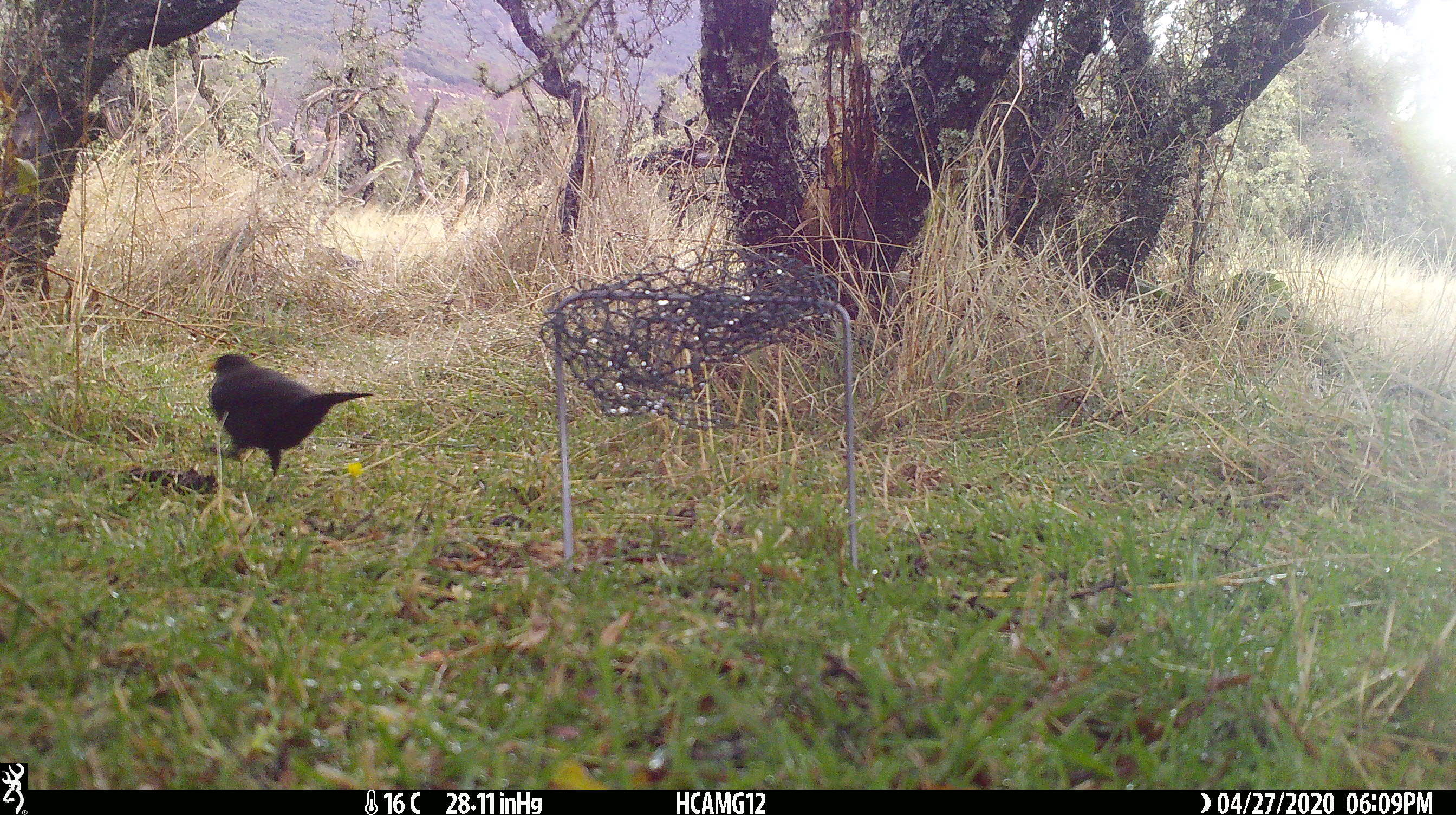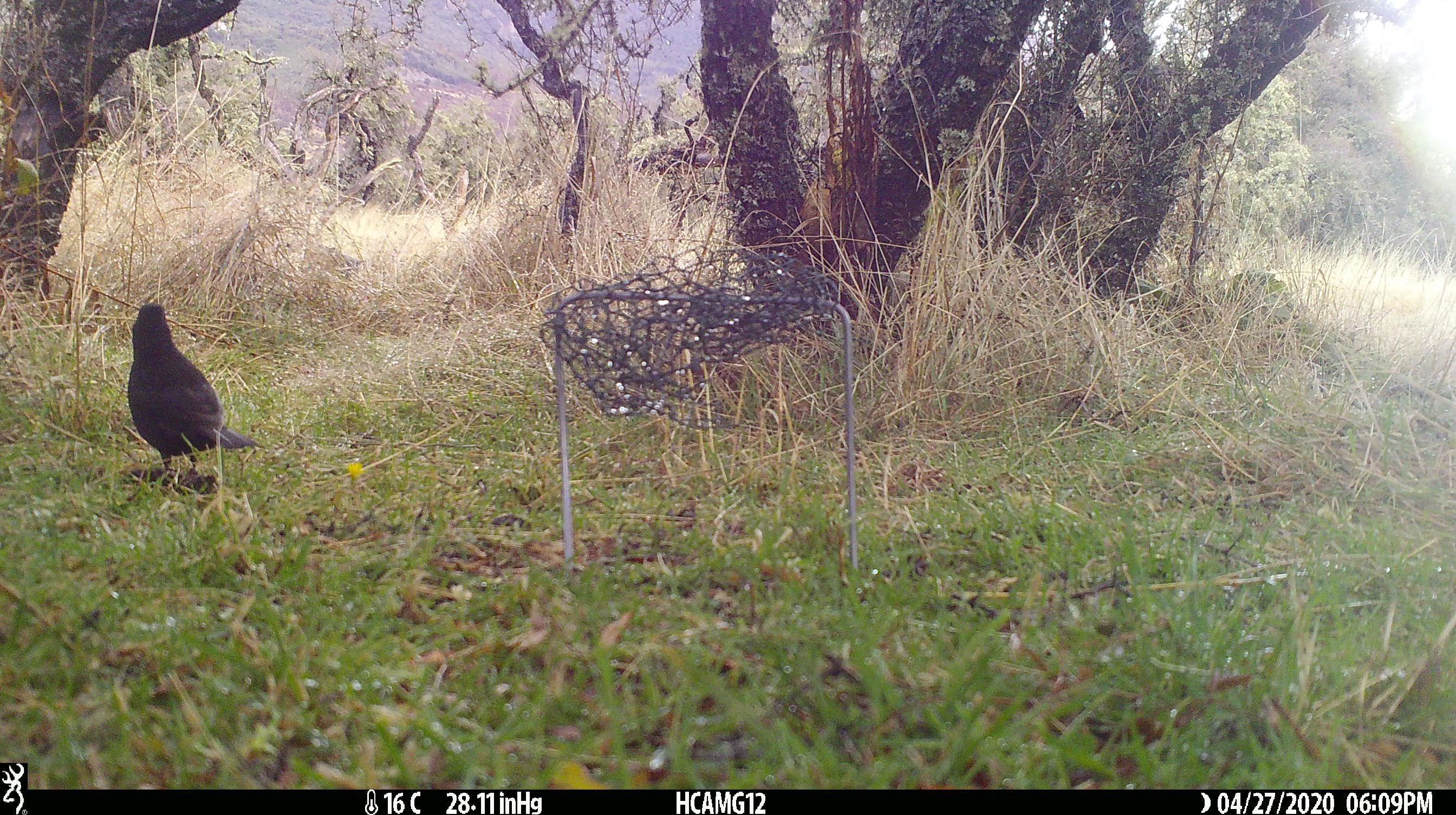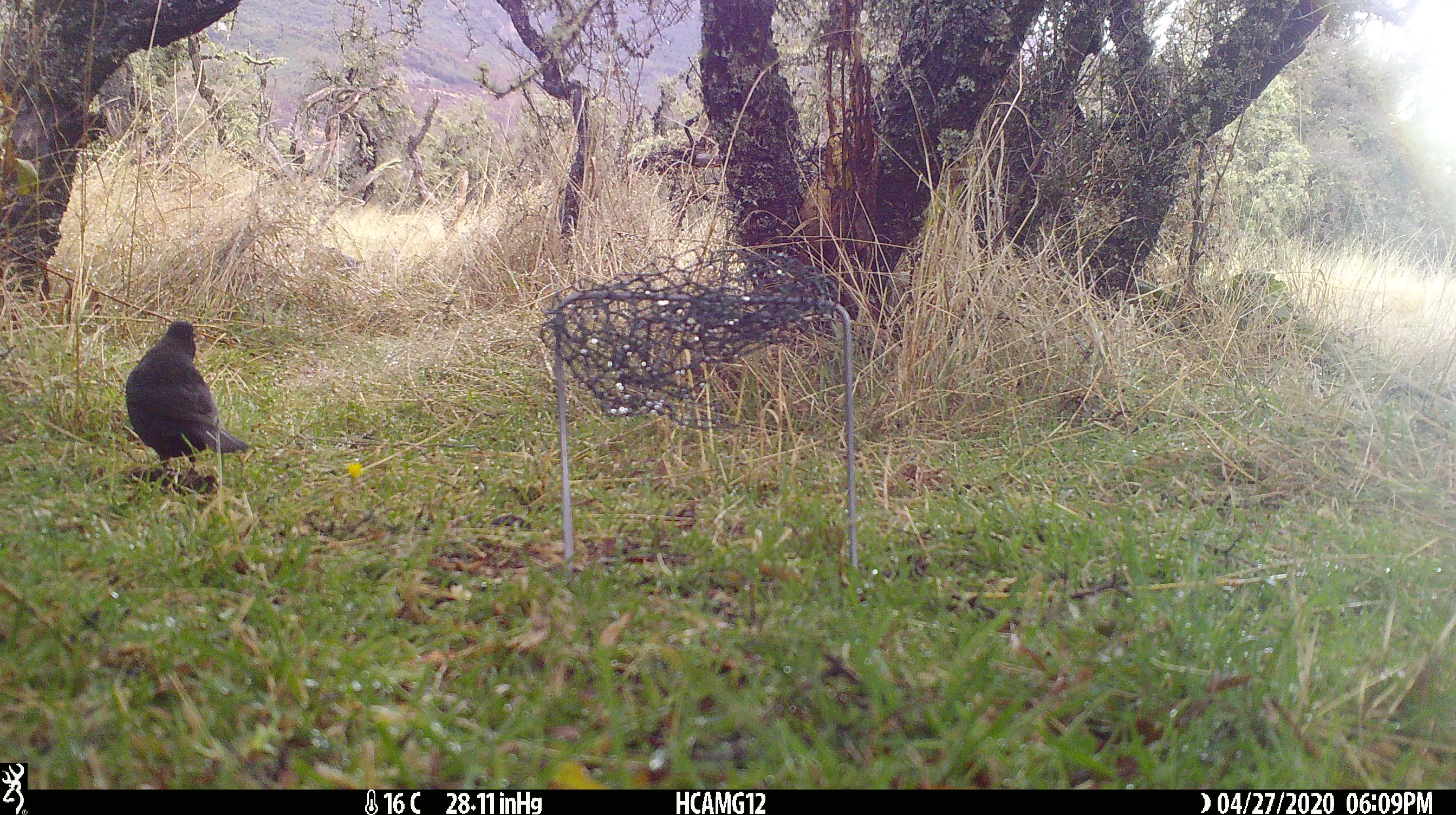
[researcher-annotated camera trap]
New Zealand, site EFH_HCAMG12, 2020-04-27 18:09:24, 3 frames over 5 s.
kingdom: Animalia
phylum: Chordata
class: Aves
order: Passeriformes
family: Turdidae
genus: Turdus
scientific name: Turdus merula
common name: eurasian blackbird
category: blackbird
Blackbird (eurasian blackbird) (Turdus merula).